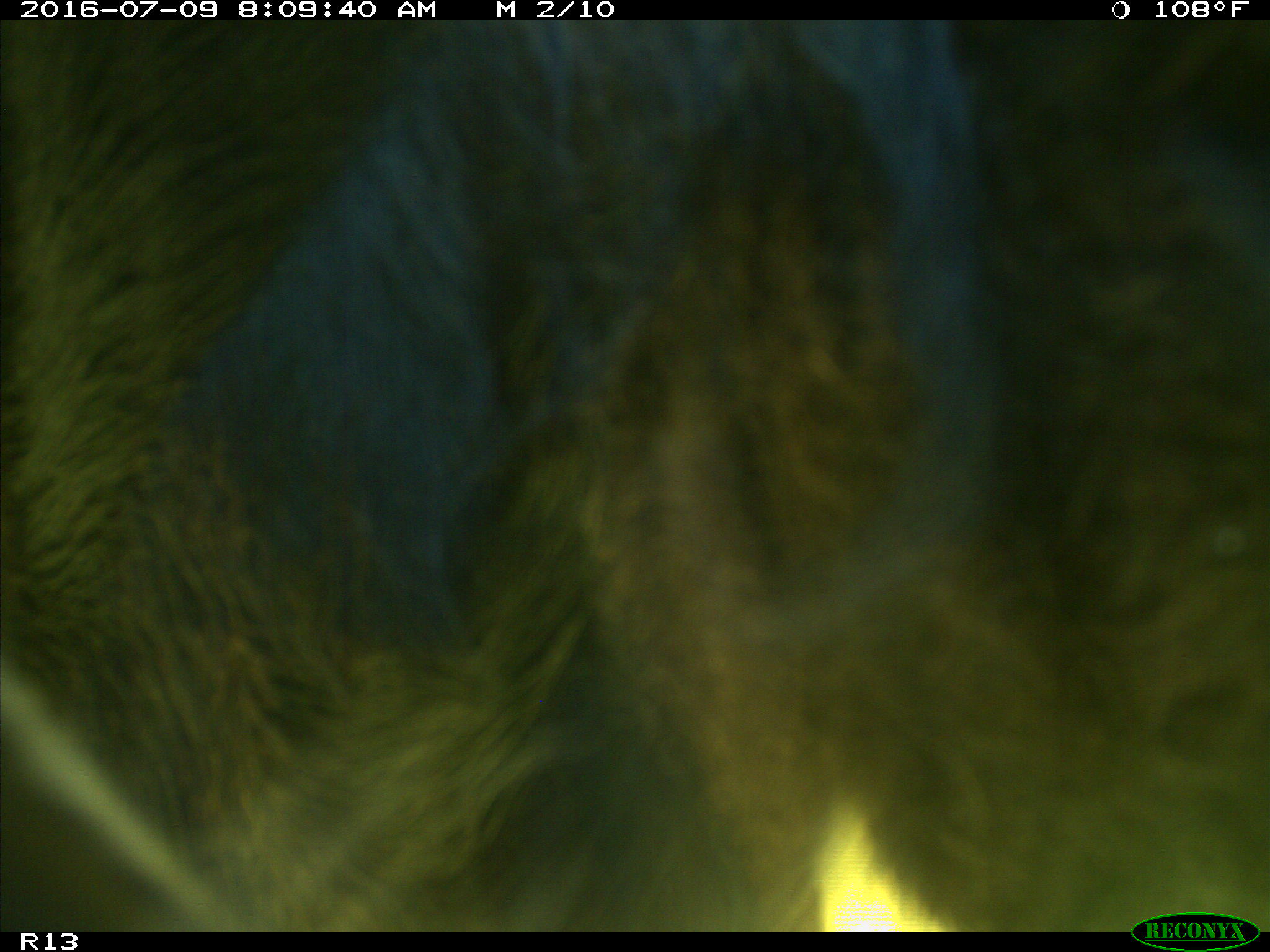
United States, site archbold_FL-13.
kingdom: Animalia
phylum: Chordata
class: Mammalia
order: Artiodactyla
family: Bovidae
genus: Bos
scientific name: Bos taurus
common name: domestic cow